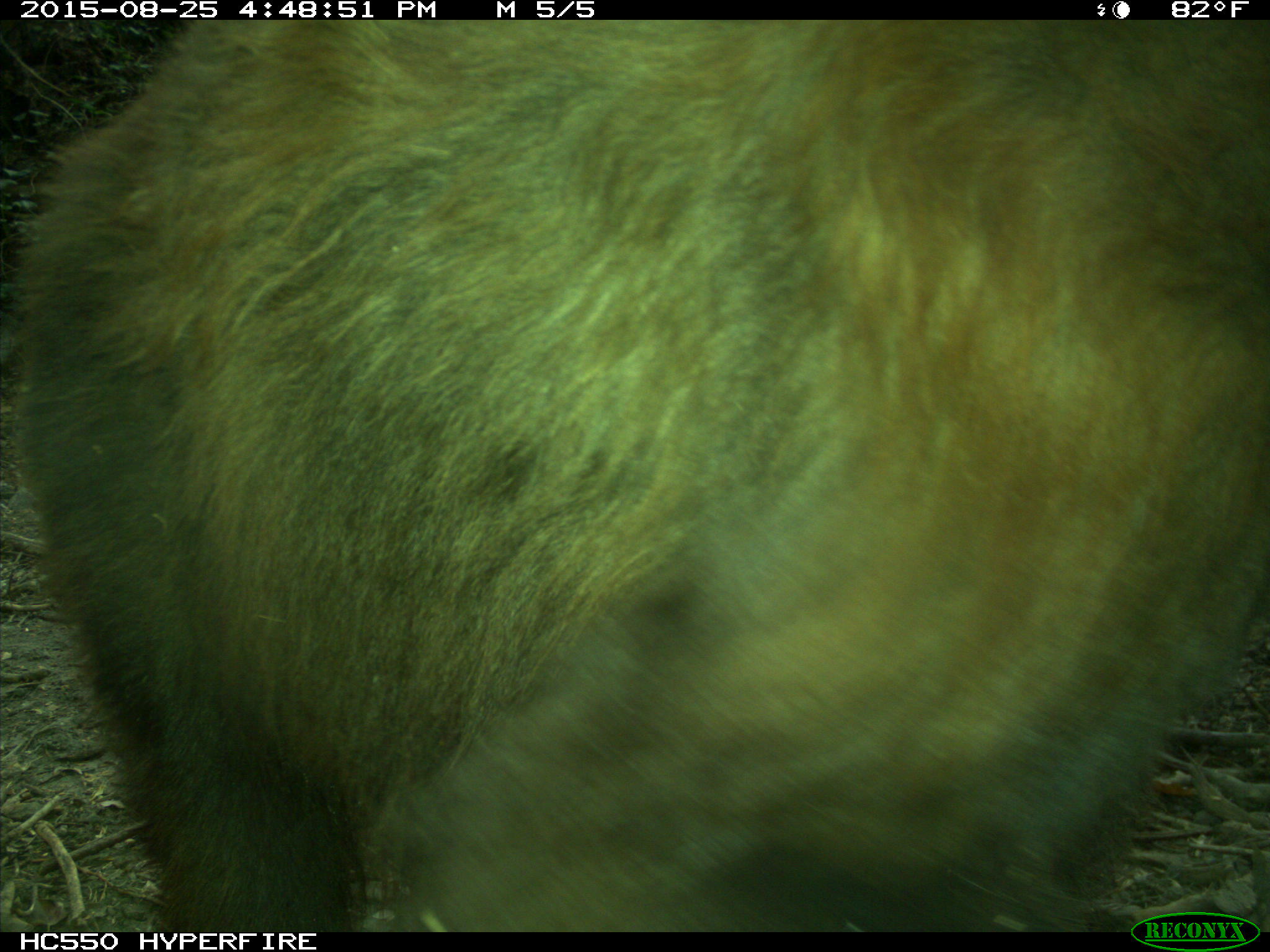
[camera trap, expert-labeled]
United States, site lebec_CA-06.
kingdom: Animalia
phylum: Chordata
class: Mammalia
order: Carnivora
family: Ursidae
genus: Ursus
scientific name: Ursus americanus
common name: american black bear